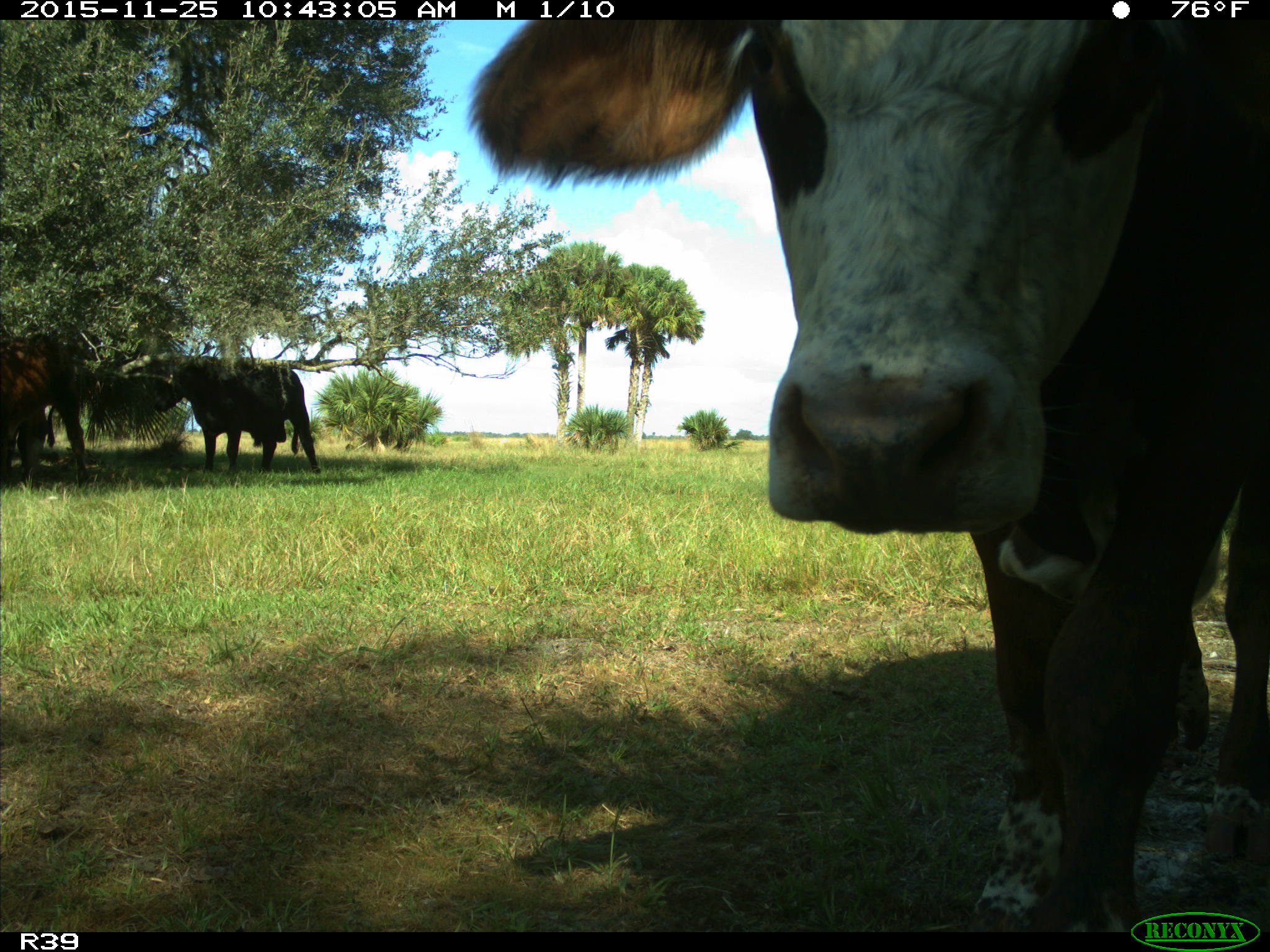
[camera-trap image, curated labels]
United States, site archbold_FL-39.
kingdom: Animalia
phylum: Chordata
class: Mammalia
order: Artiodactyla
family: Bovidae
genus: Bos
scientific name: Bos taurus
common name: domestic cow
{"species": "Bos taurus (domestic cow)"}